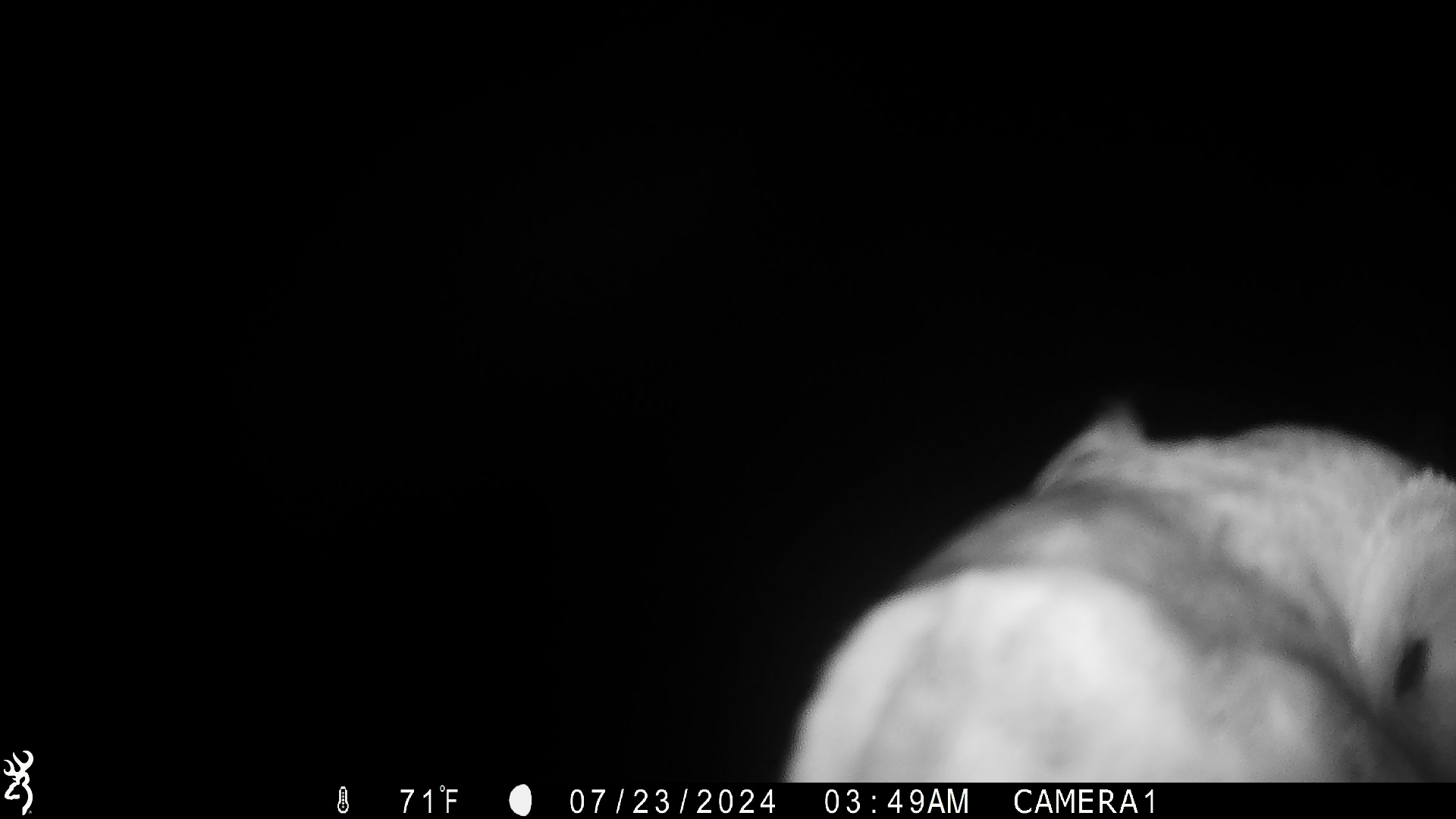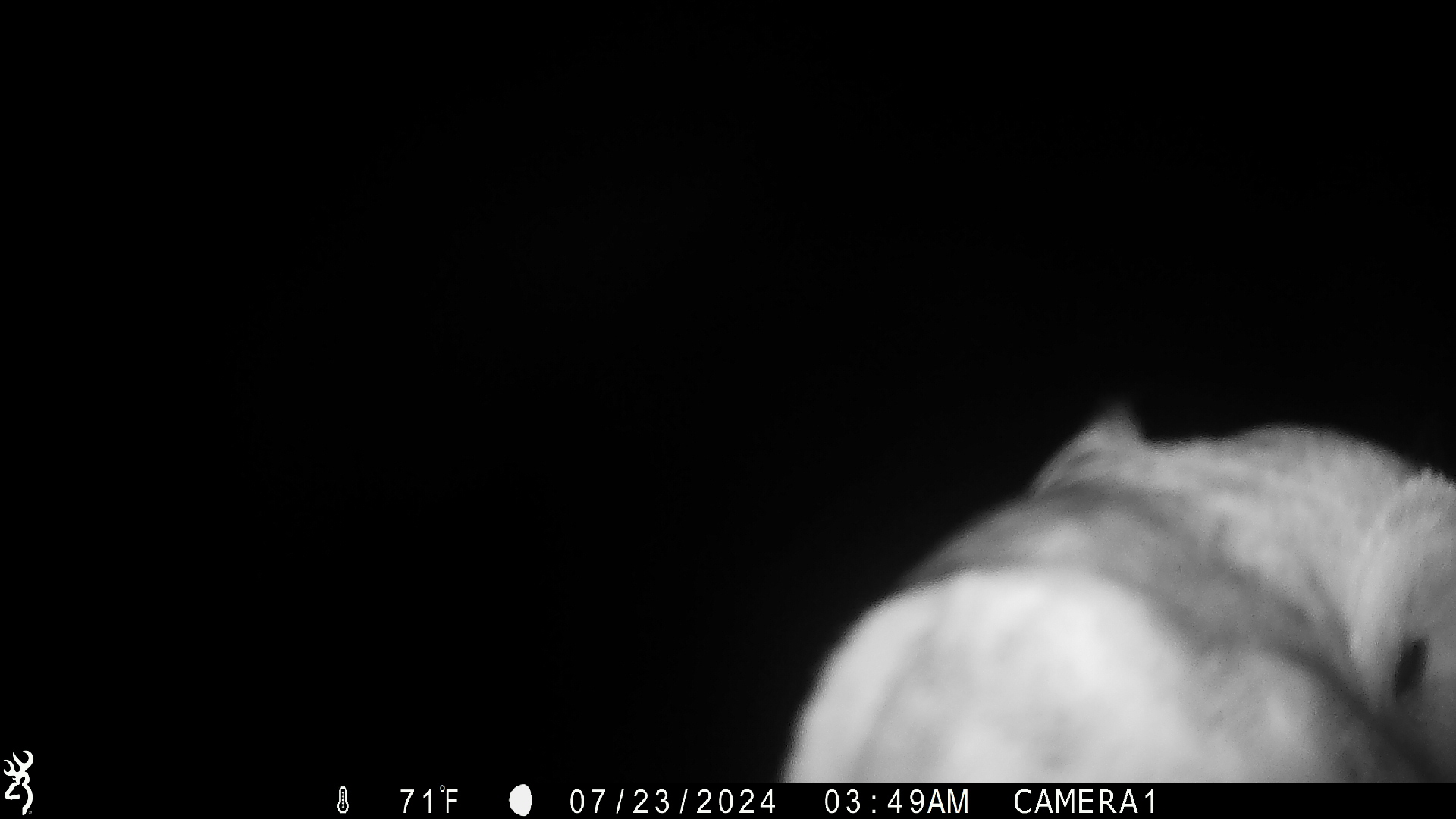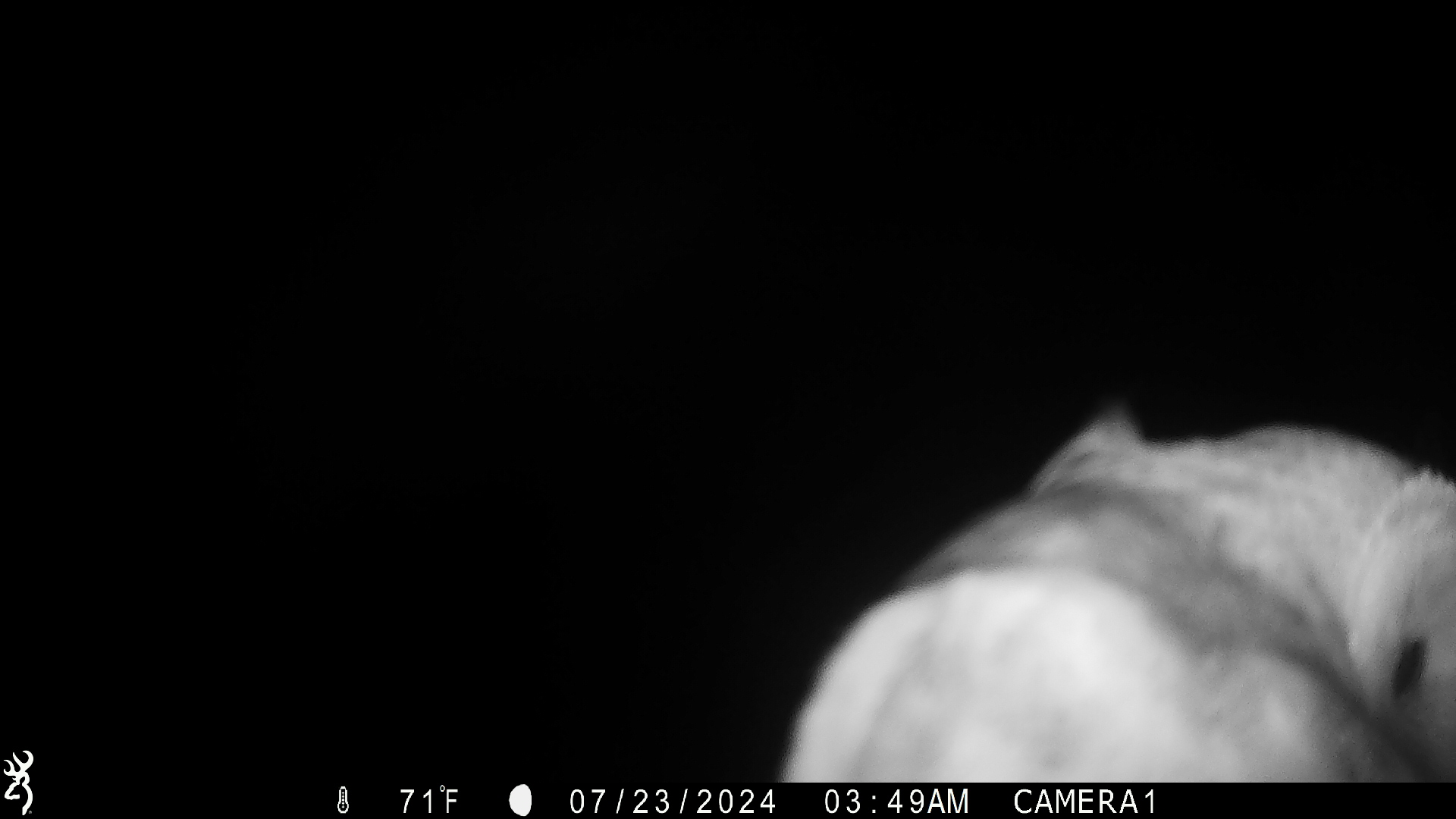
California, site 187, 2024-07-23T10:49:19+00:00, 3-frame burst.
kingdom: Animalia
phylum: Chordata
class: Aves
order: Strigiformes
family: Tytonidae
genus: Tyto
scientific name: Tyto alba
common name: barn owl